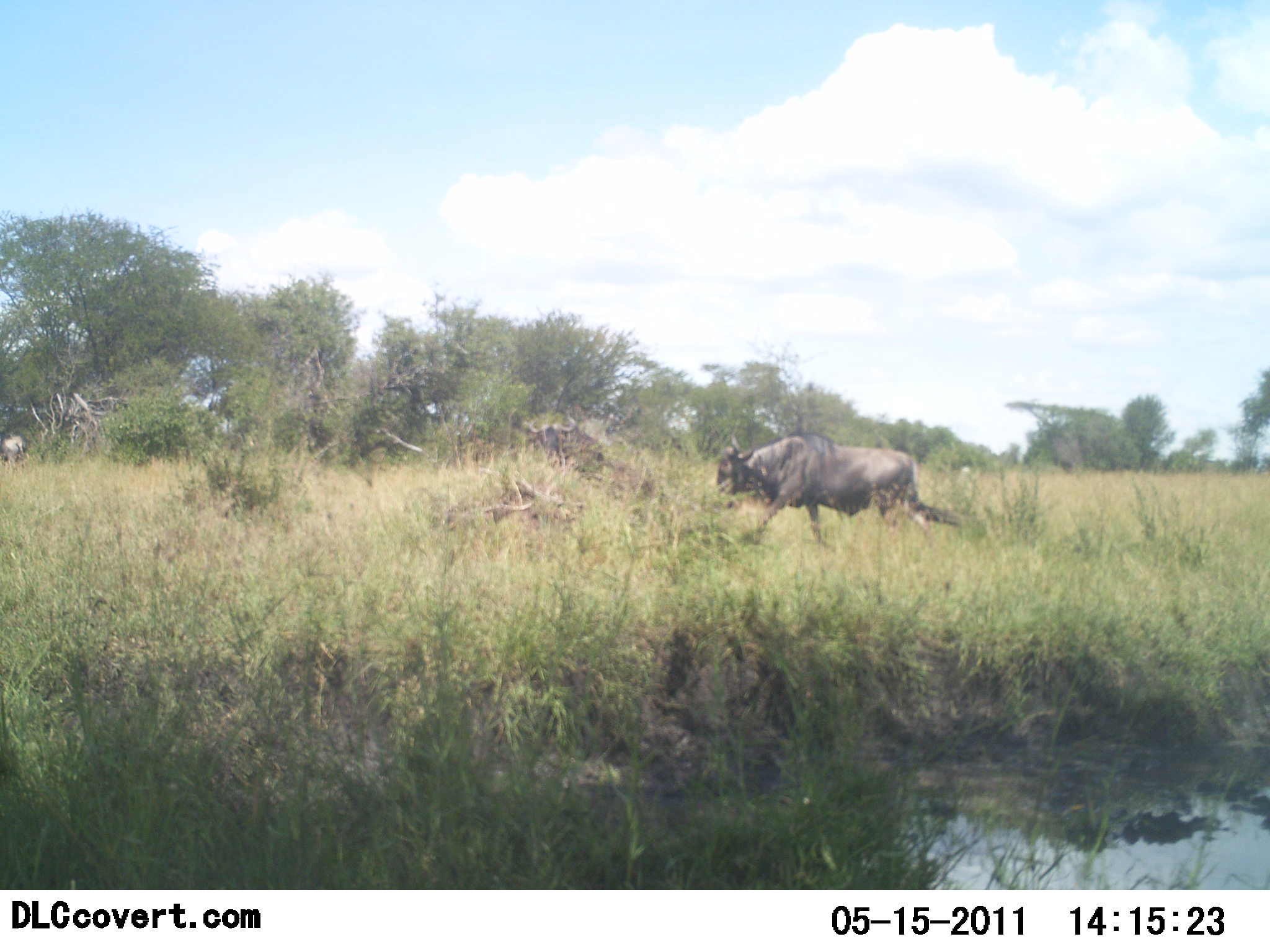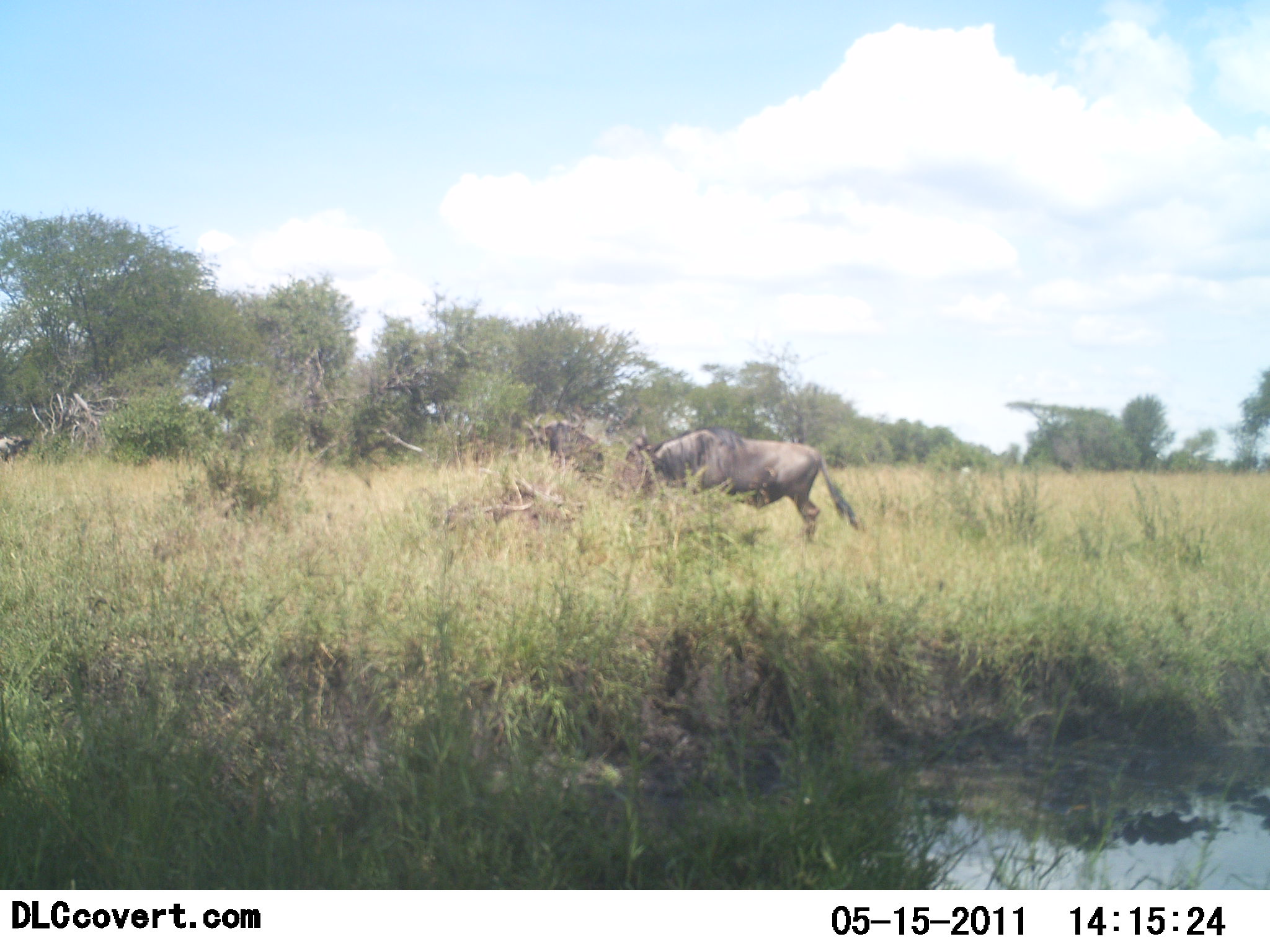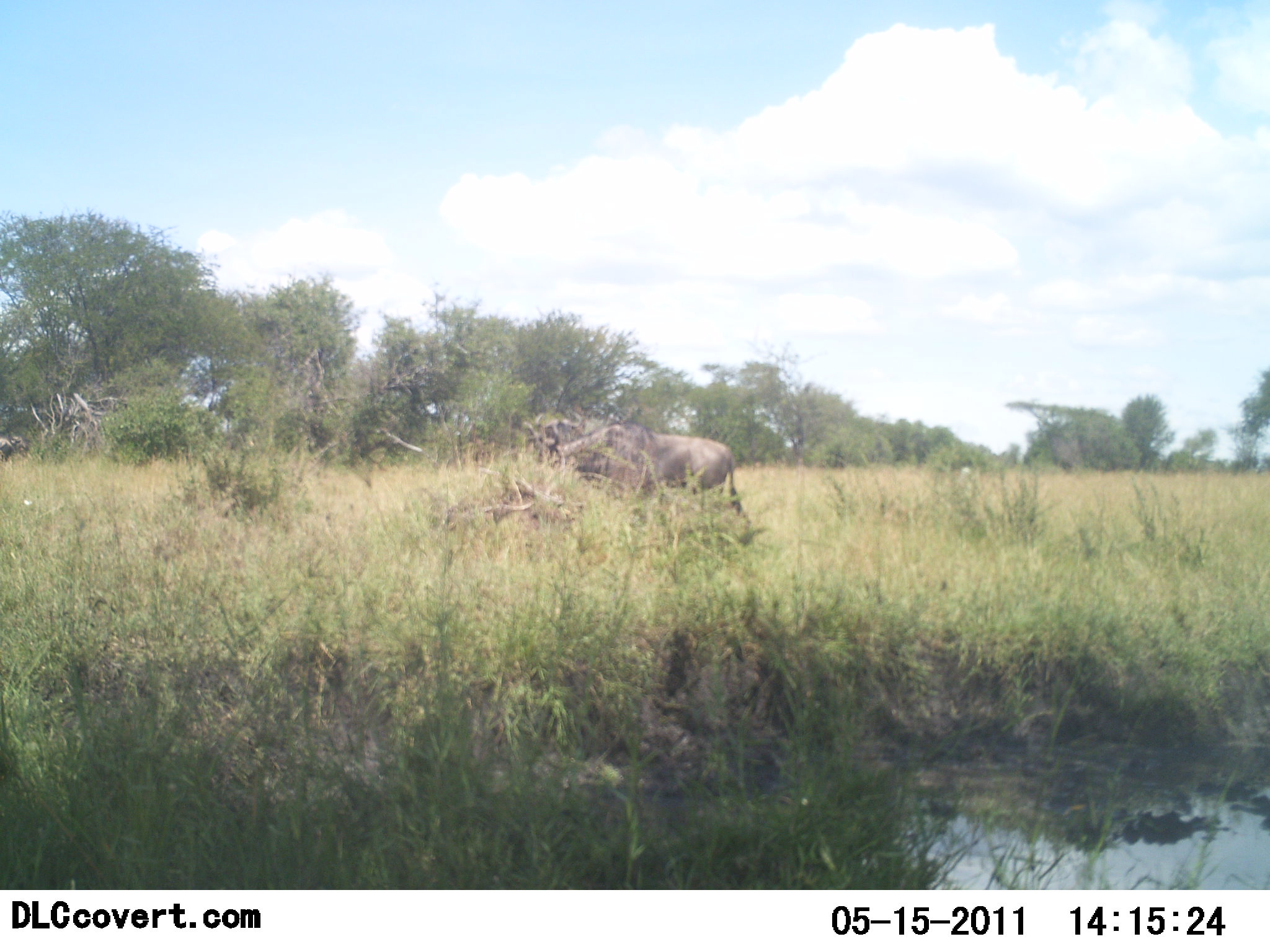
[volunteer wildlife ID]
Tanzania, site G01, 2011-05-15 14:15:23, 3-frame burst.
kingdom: Animalia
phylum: Chordata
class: Mammalia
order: Artiodactyla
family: Bovidae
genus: Connochaetes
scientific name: Connochaetes taurinus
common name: blue wildebeest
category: wildebeest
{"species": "wildebeest (blue wildebeest) (Connochaetes taurinus)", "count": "2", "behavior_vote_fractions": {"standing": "21%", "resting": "7%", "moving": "86%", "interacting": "0%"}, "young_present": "0%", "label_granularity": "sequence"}